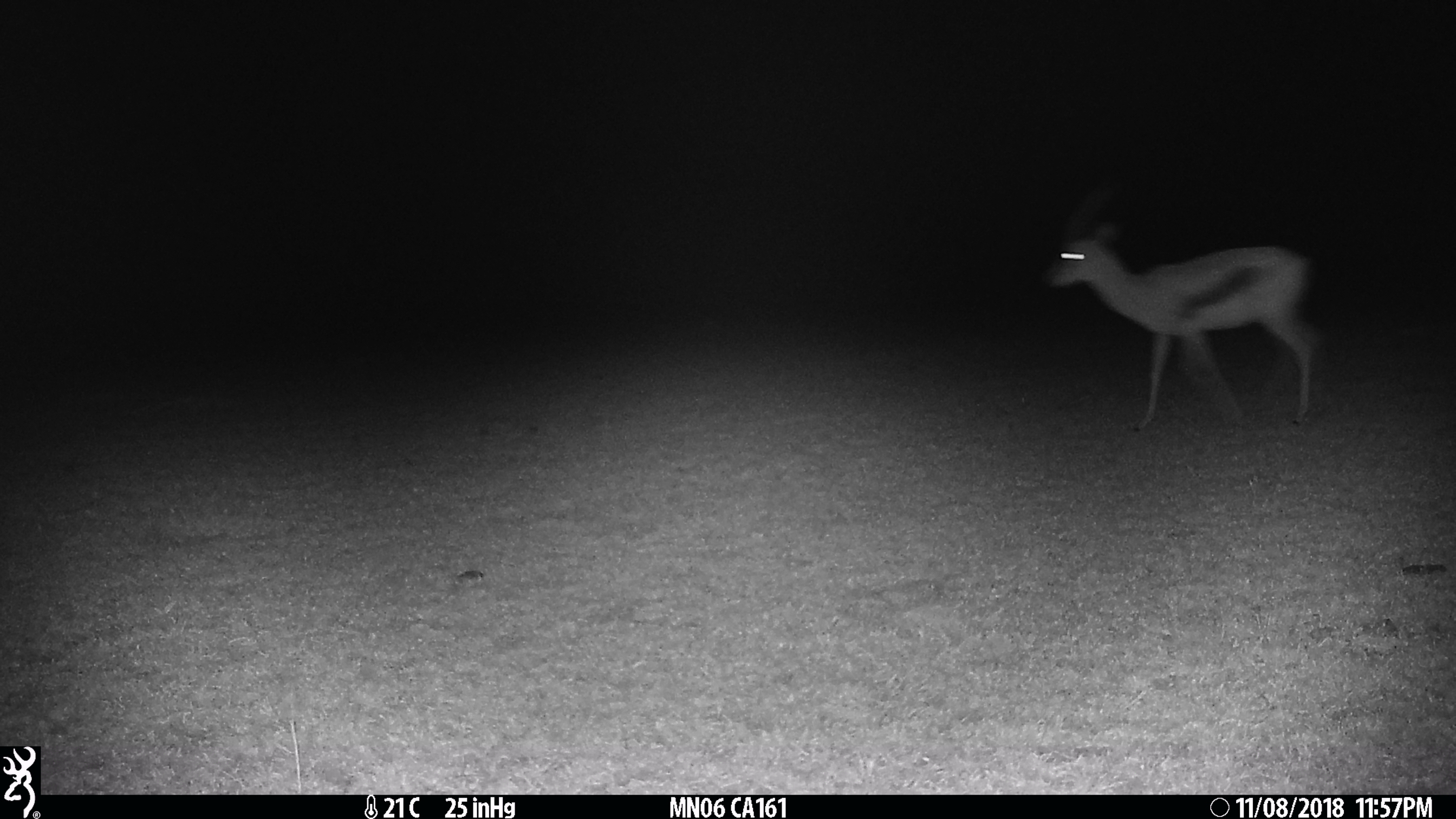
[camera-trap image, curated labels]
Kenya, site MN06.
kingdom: Animalia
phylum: Chordata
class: Mammalia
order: Artiodactyla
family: Bovidae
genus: Eudorcas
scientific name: Eudorcas thomsonii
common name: thomon's gazelle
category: gazelle thomsons